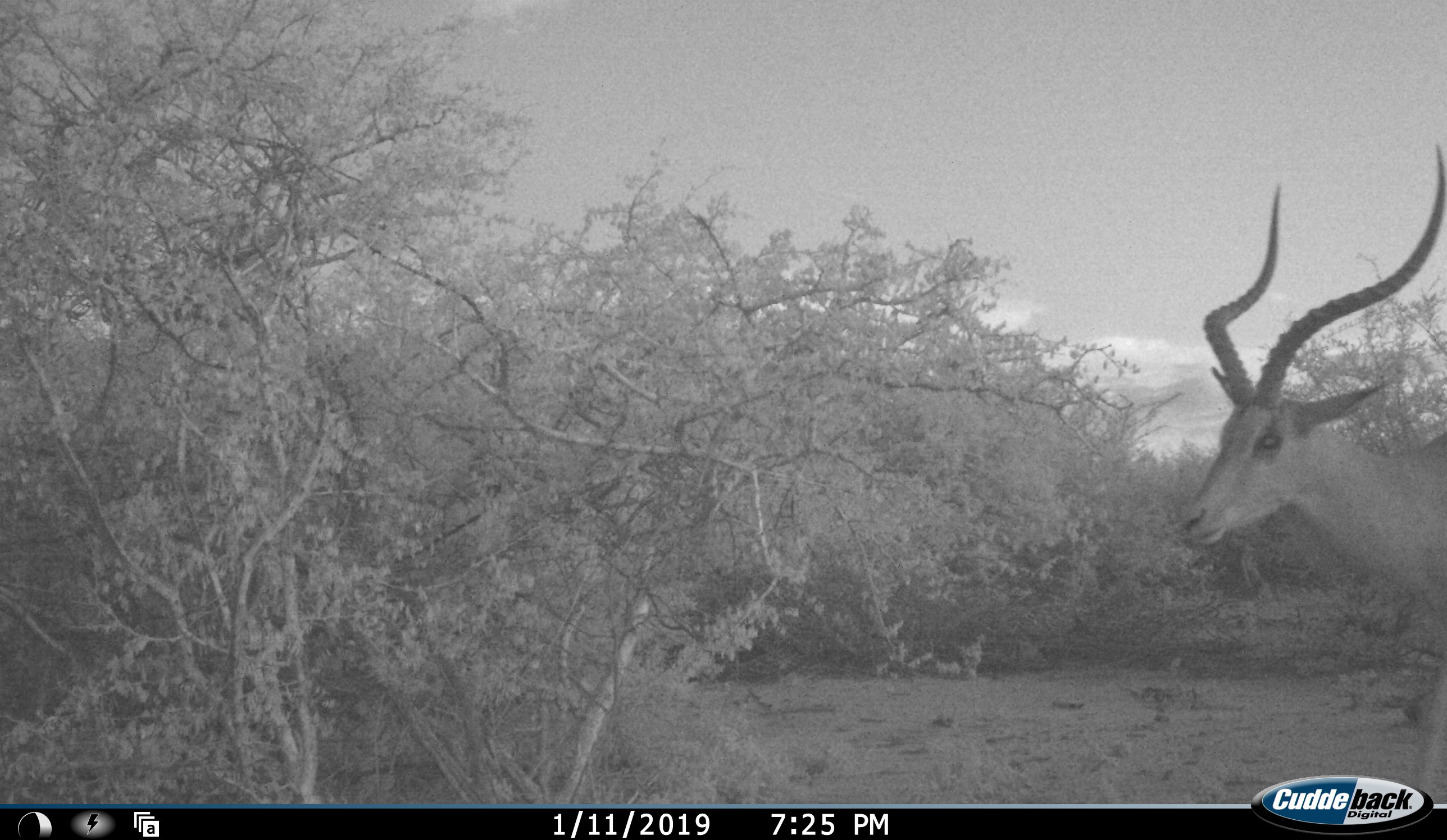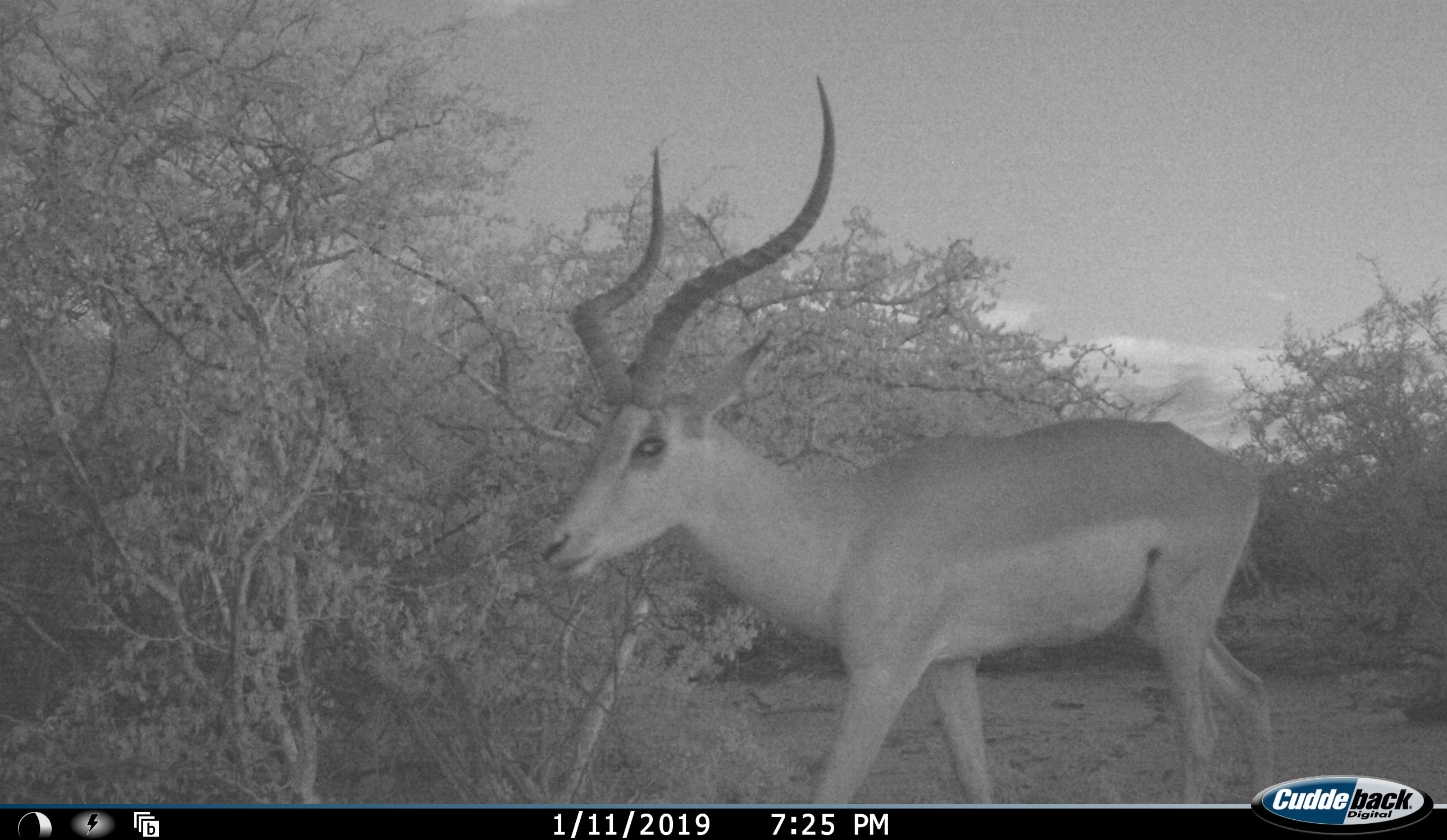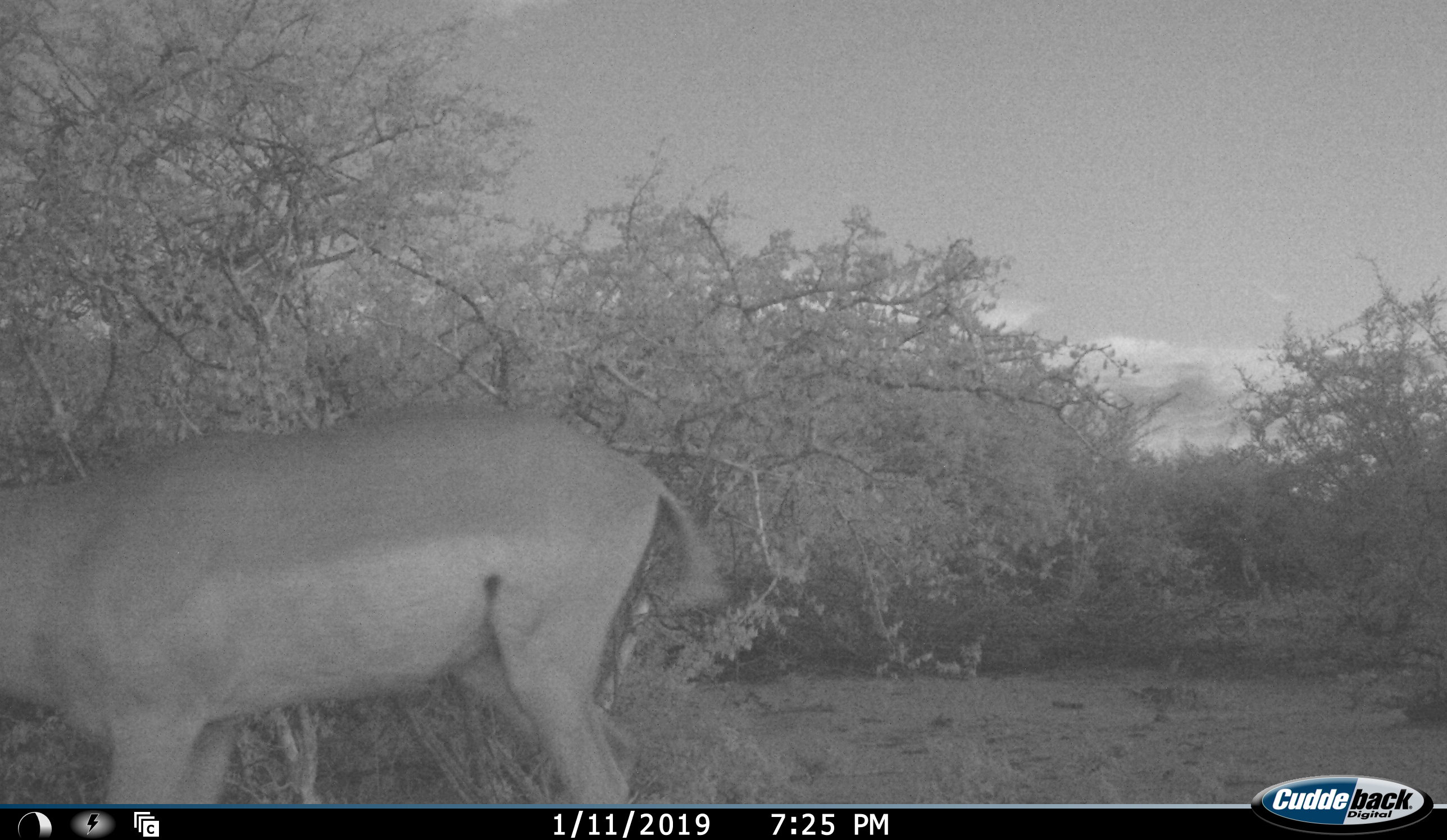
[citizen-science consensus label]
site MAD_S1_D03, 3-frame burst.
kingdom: Animalia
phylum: Chordata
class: Mammalia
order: Artiodactyla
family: Bovidae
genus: Aepyceros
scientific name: Aepyceros melampus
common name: impala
Impala (Aepyceros melampus), count 1. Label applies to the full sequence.